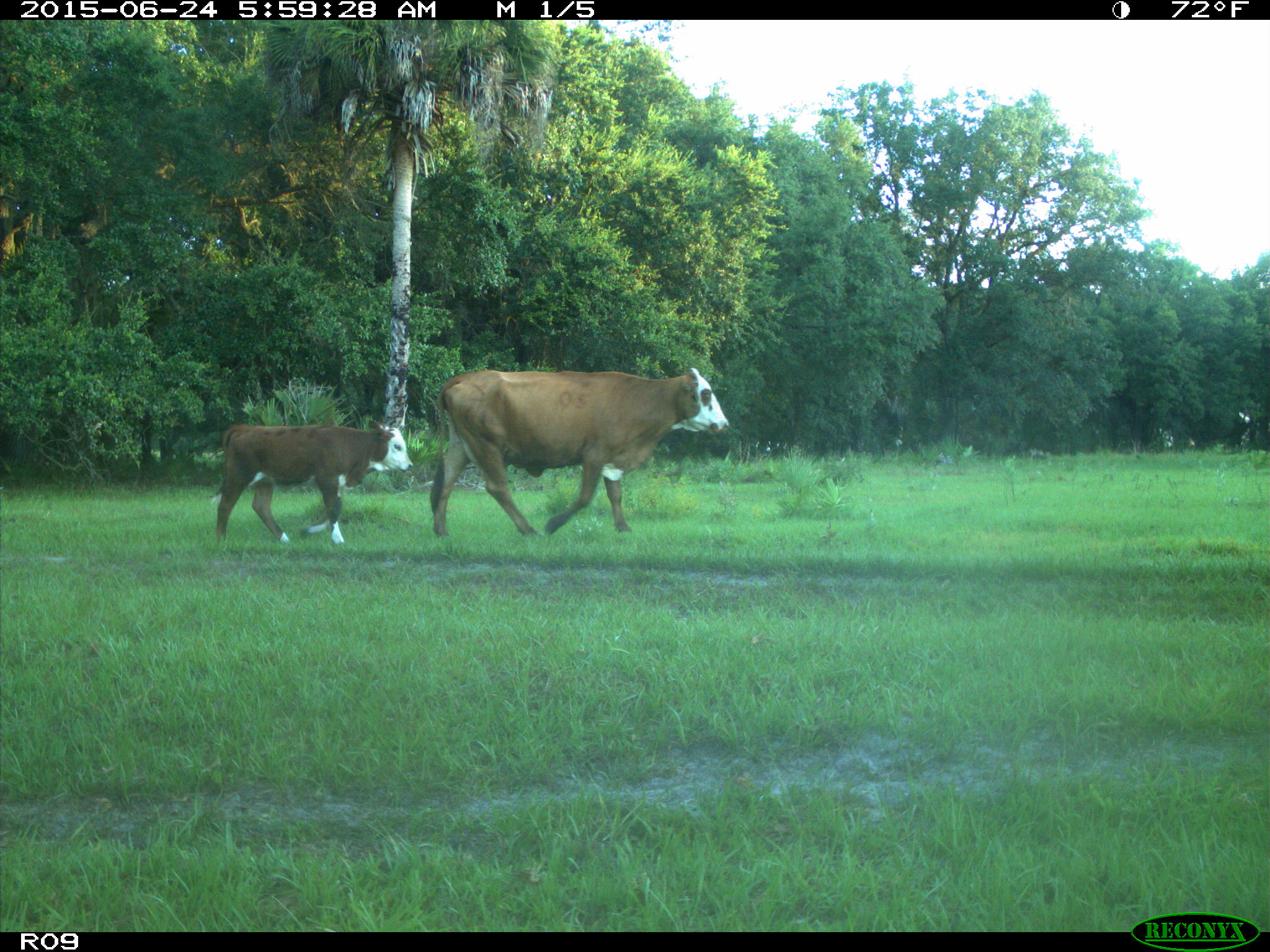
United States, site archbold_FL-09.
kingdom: Animalia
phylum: Chordata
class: Mammalia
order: Artiodactyla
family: Bovidae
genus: Bos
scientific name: Bos taurus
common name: domestic cow